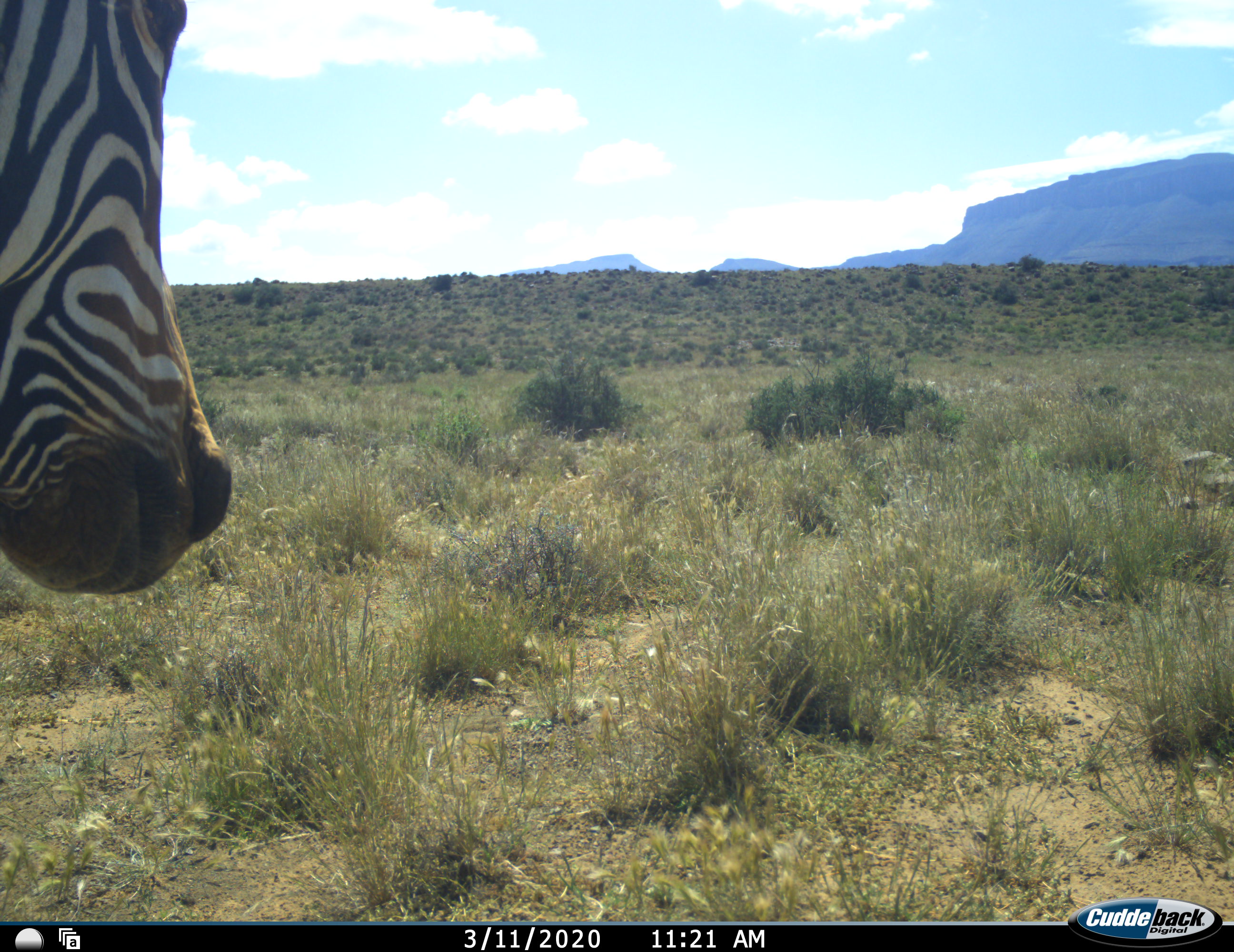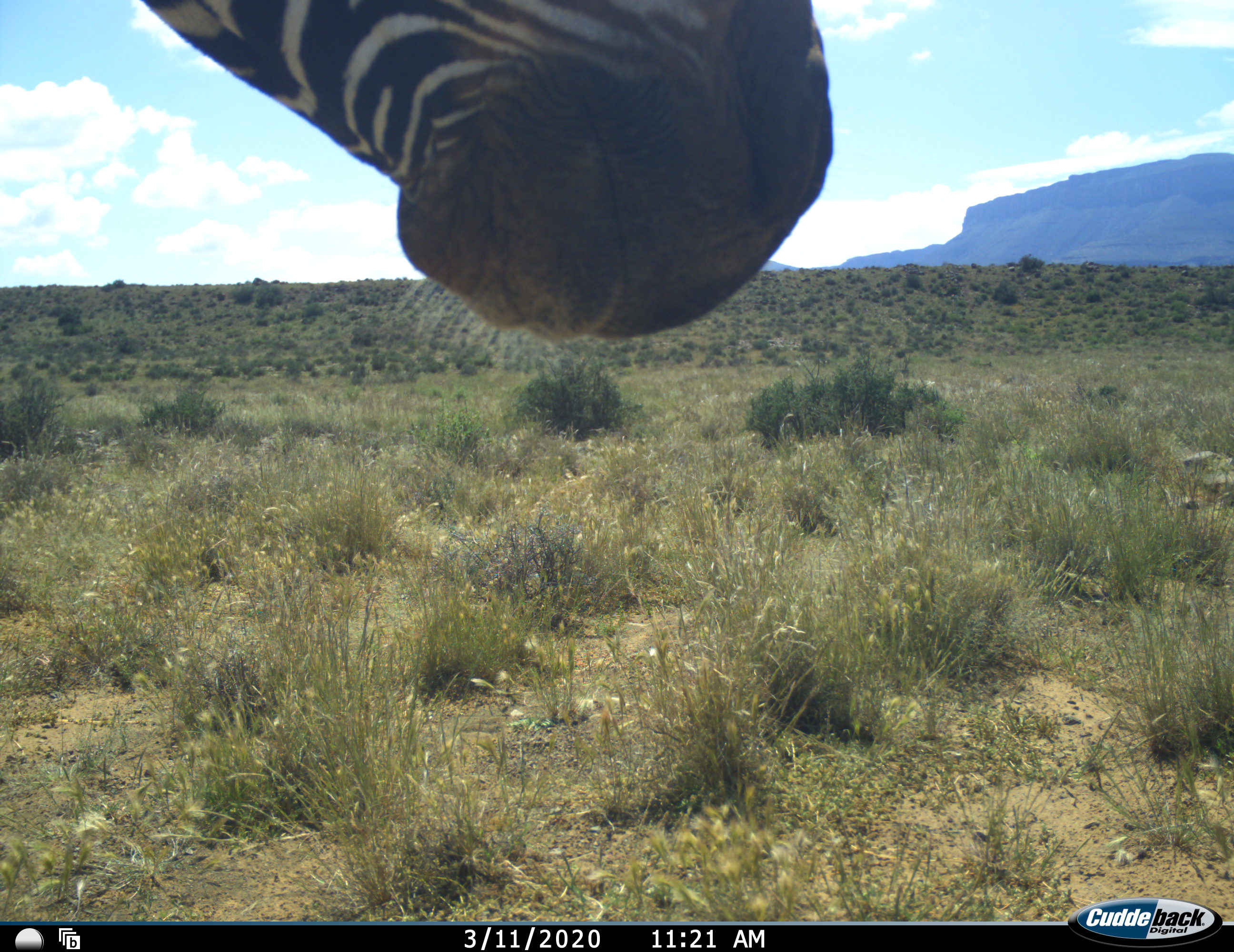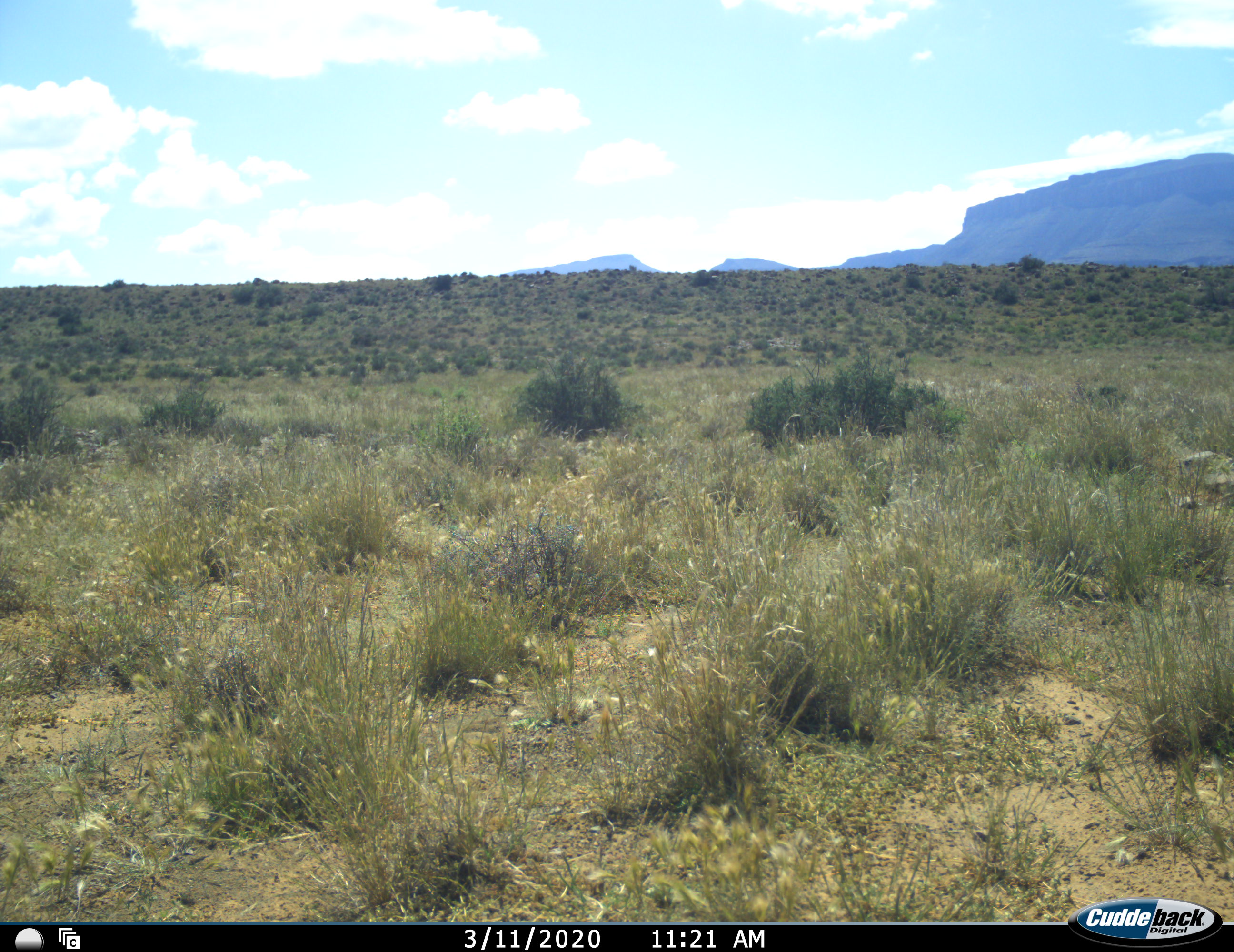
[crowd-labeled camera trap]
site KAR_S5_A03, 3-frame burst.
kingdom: Animalia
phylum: Chordata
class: Mammalia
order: Perissodactyla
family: Equidae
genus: Equus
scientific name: Equus zebra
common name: mountain zebra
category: zebramountain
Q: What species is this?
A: Zebramountain (mountain zebra) (Equus zebra).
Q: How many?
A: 1.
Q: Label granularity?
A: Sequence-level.